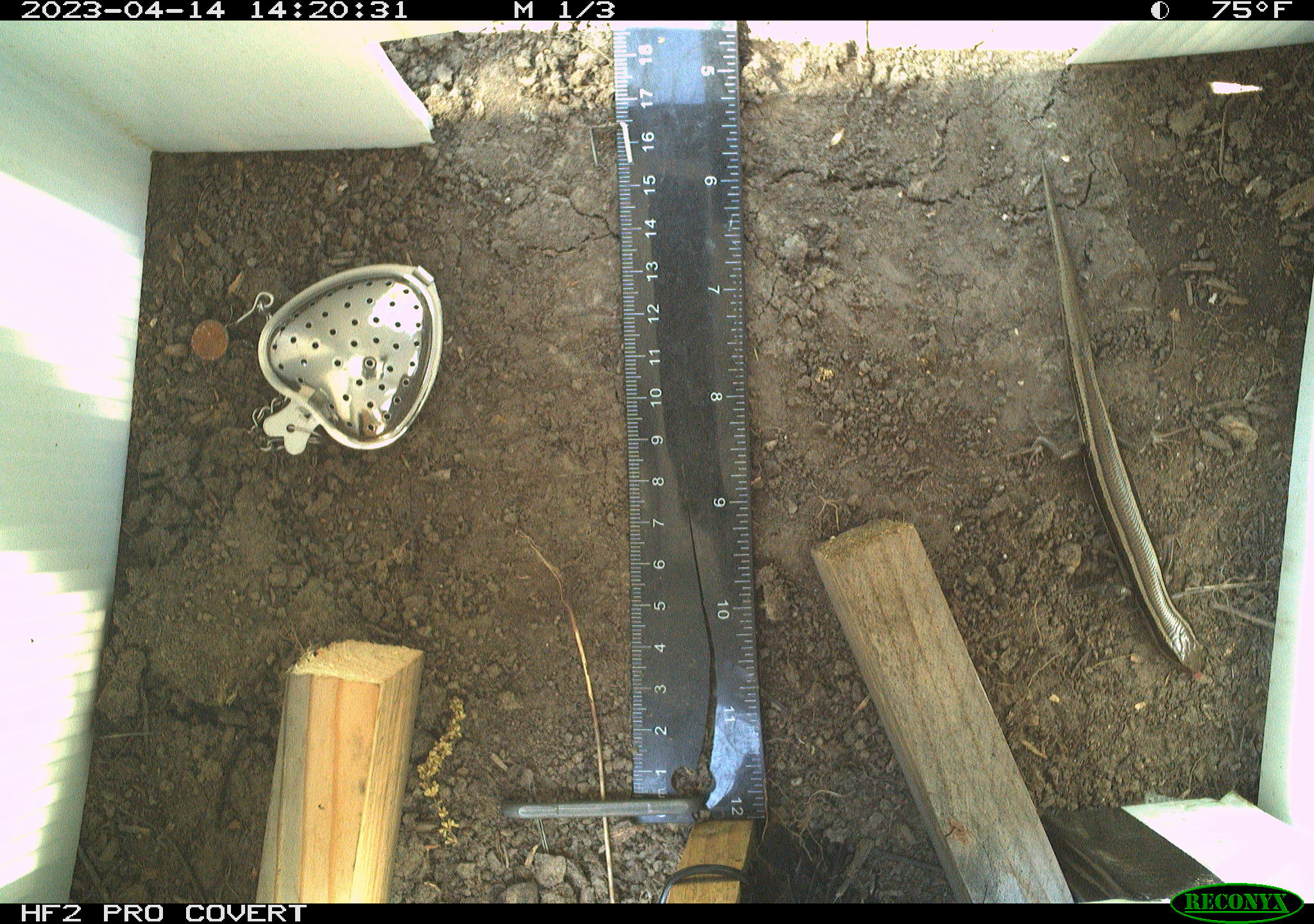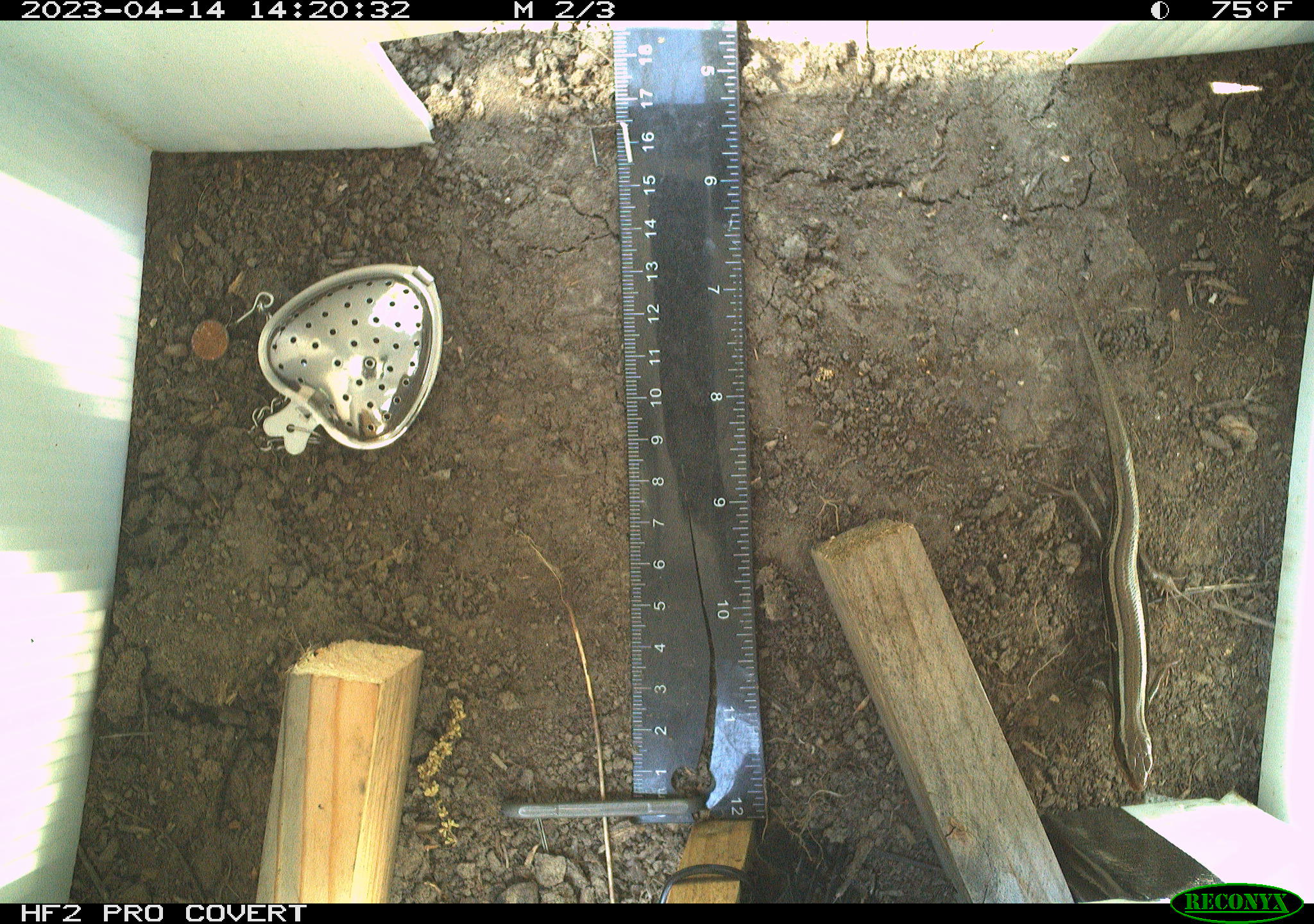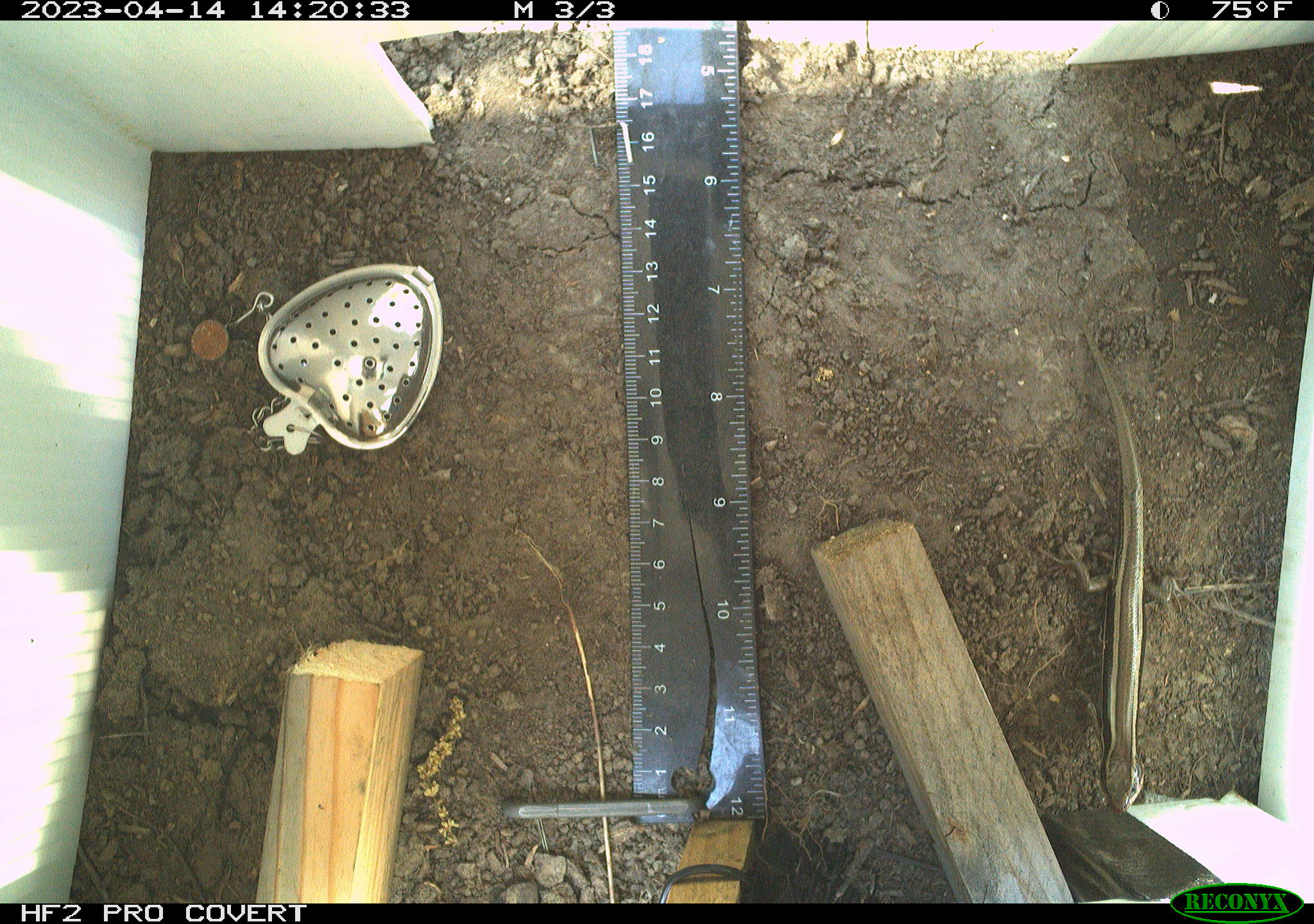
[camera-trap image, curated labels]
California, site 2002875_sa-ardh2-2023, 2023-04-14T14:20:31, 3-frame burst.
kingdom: Animalia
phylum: Chordata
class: Reptilia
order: Squamata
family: Scincidae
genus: Plestiodon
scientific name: Plestiodon skiltonianus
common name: western skink